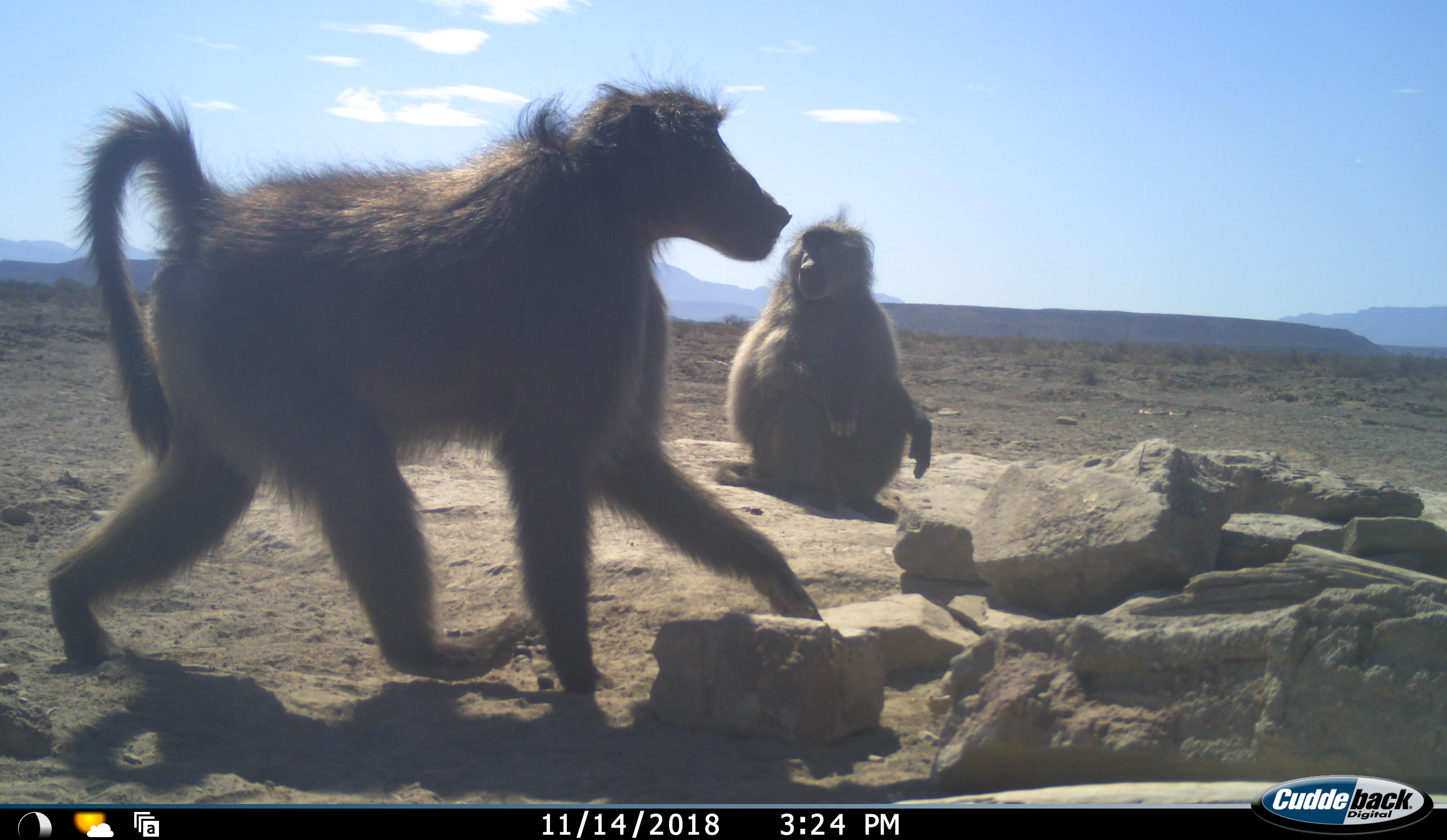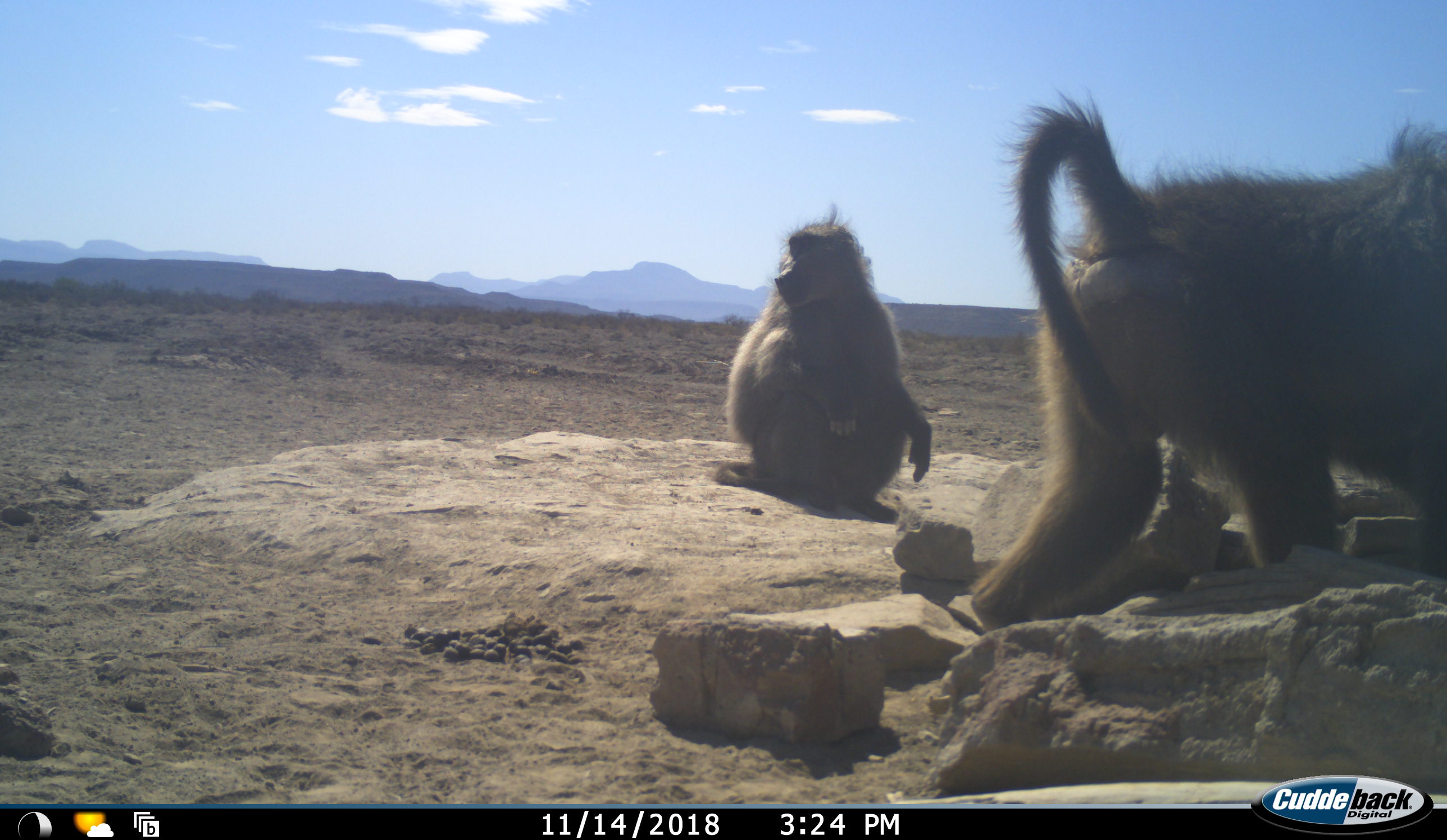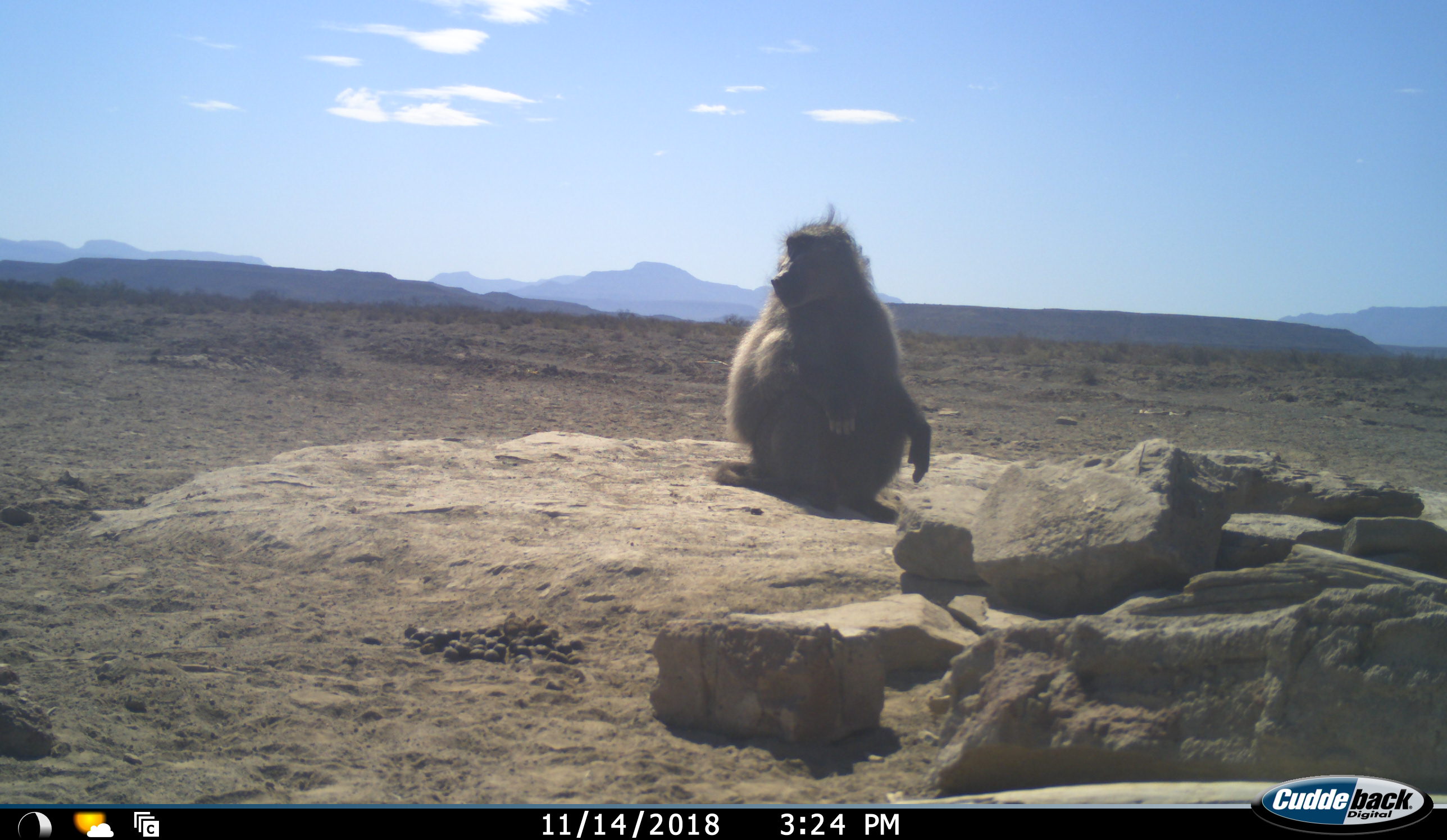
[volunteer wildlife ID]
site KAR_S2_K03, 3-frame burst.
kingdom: Animalia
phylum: Chordata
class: Mammalia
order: Primates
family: Cercopithecidae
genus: Papio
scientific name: Papio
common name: baboon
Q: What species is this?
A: Baboon (Papio).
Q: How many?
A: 2.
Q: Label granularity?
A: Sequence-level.